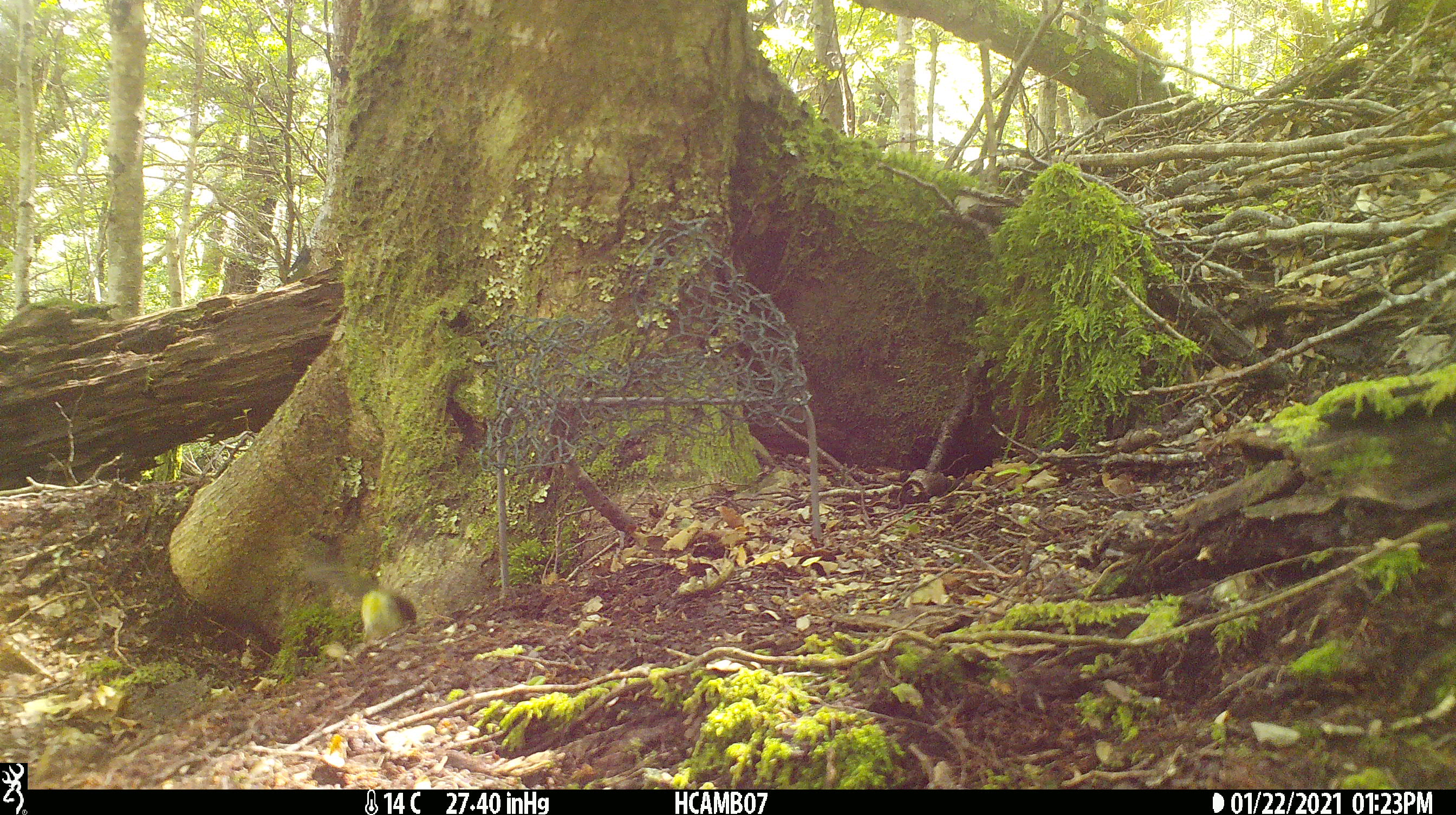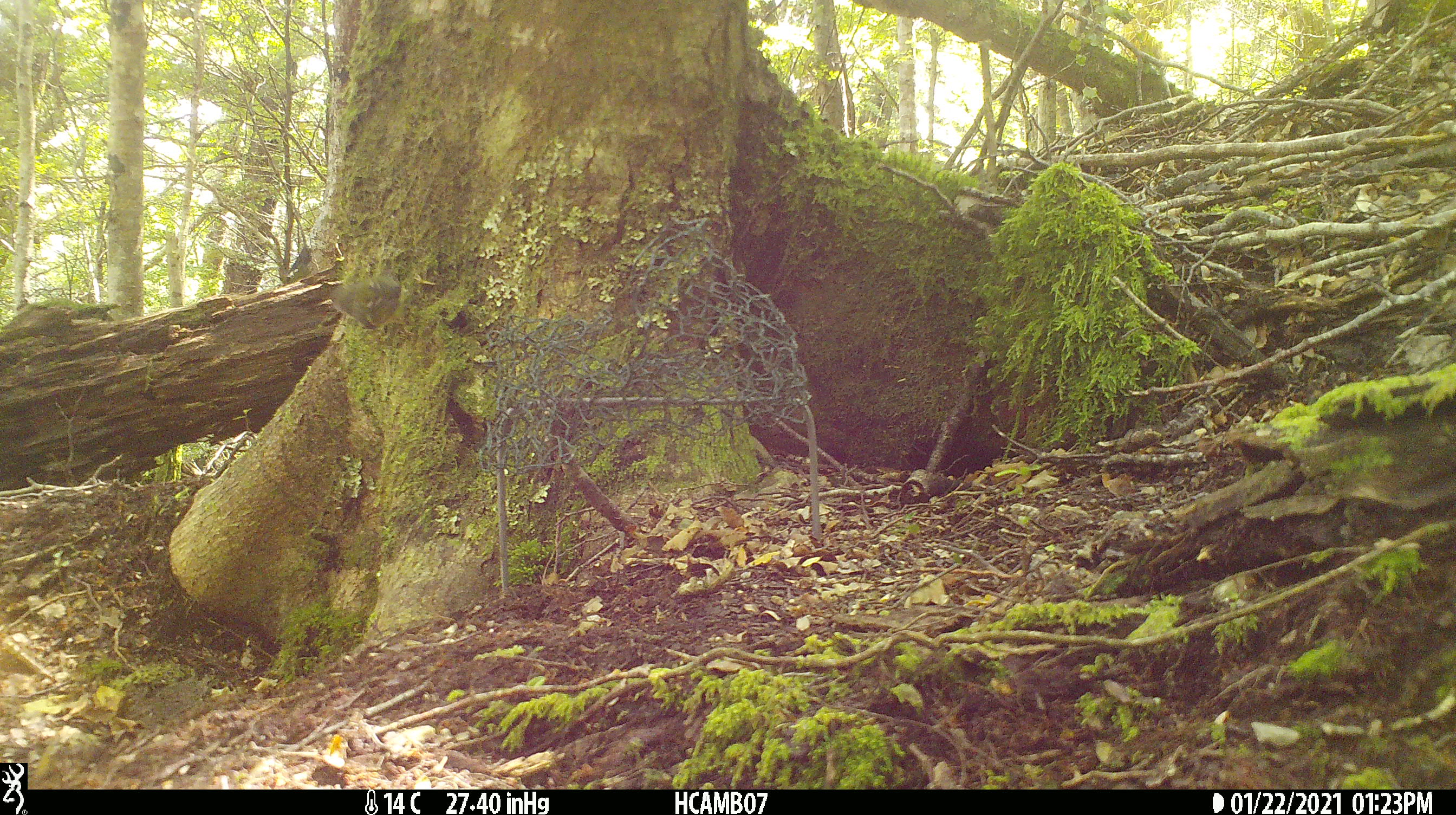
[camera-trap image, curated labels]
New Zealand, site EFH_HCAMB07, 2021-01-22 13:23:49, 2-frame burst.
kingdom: Animalia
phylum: Chordata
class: Aves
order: Passeriformes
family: Acanthisittidae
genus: Acanthisitta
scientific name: Acanthisitta chloris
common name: rifleman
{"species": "rifleman (Acanthisitta chloris)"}